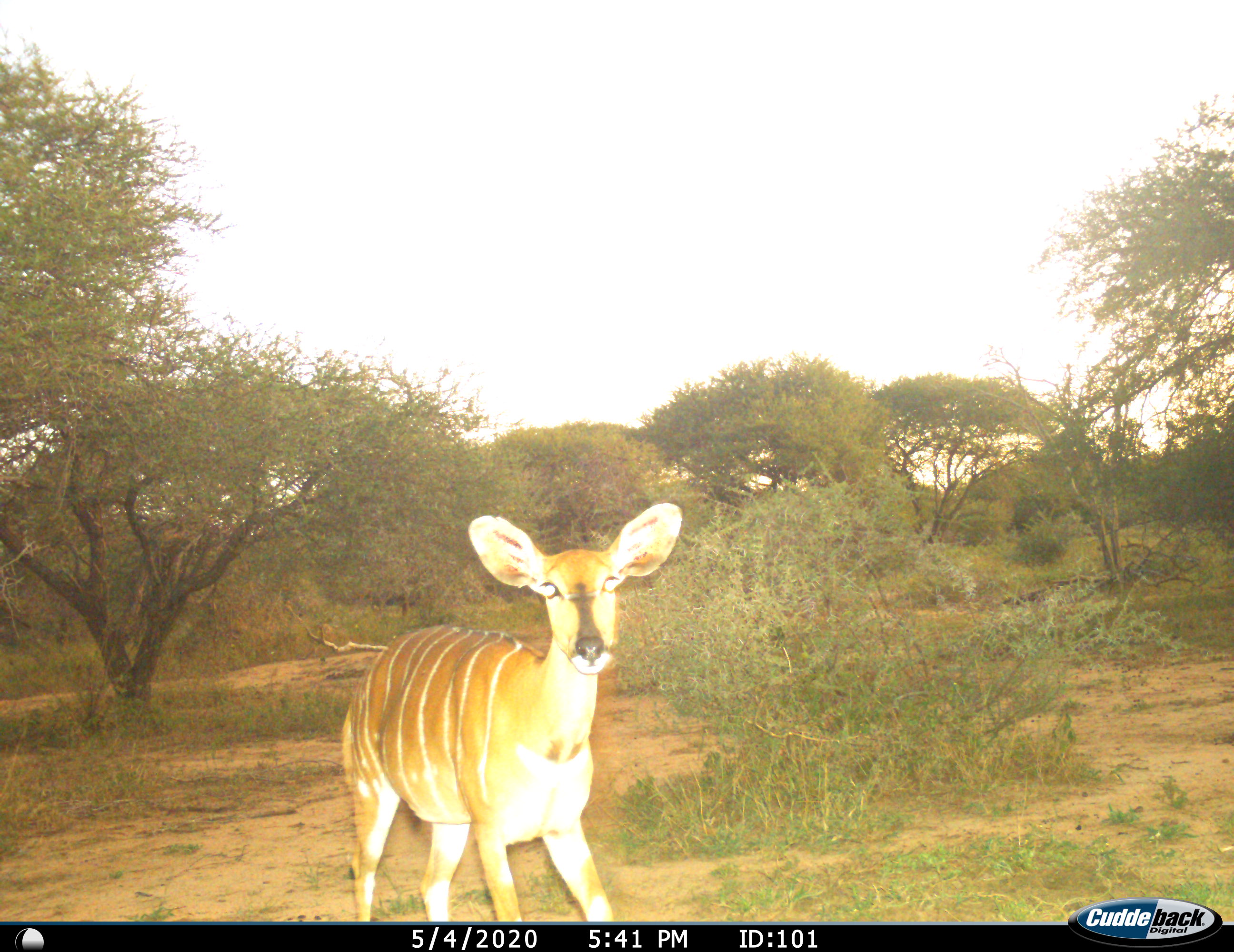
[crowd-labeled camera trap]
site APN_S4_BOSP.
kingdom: Animalia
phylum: Chordata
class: Mammalia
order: Artiodactyla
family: Bovidae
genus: Tragelaphus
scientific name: Tragelaphus angasii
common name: nyala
Nyala (Tragelaphus angasii), count 1. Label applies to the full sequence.